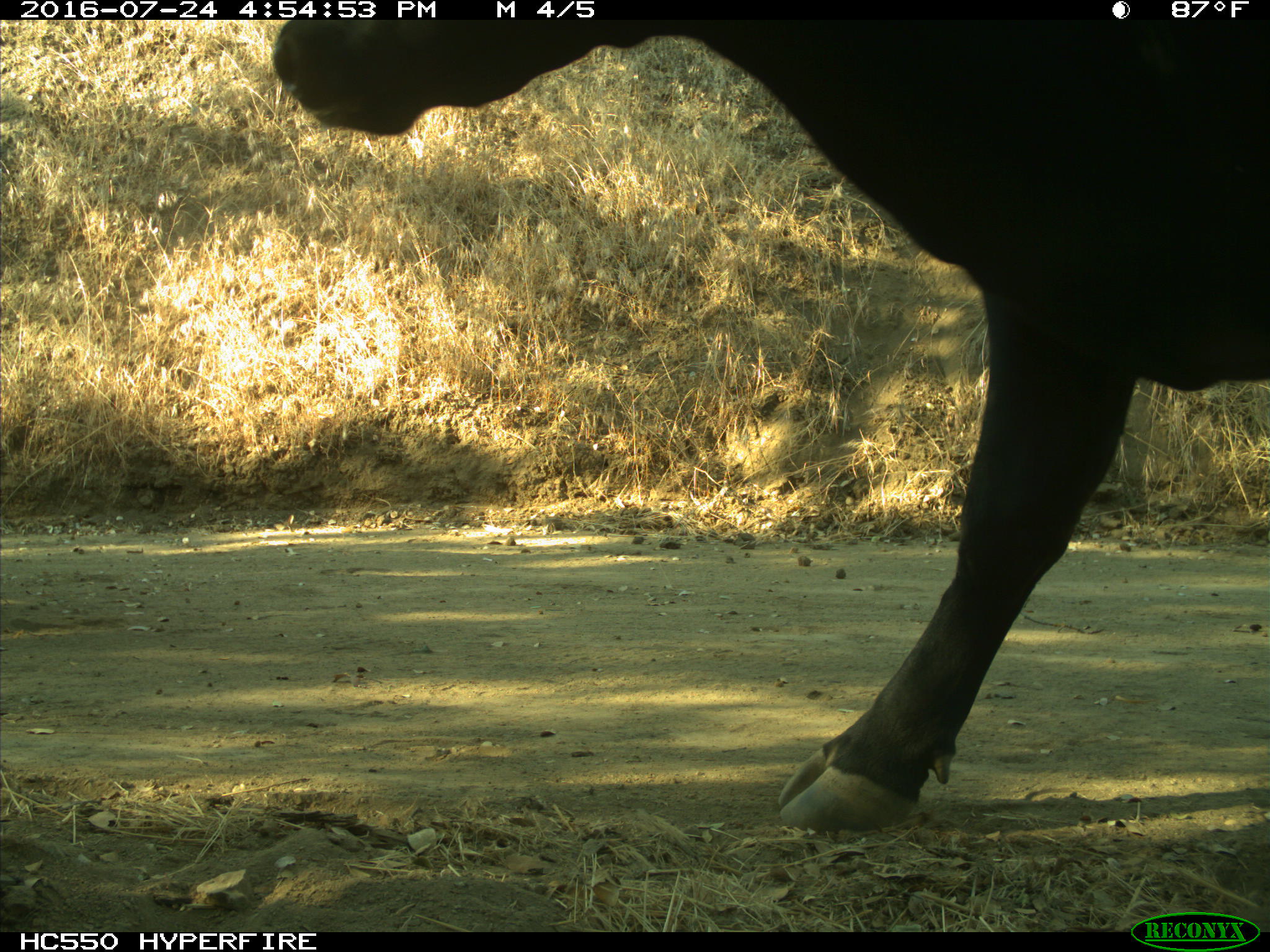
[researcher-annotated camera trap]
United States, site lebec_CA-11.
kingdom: Animalia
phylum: Chordata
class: Mammalia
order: Artiodactyla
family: Bovidae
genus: Bos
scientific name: Bos taurus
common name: domestic cow